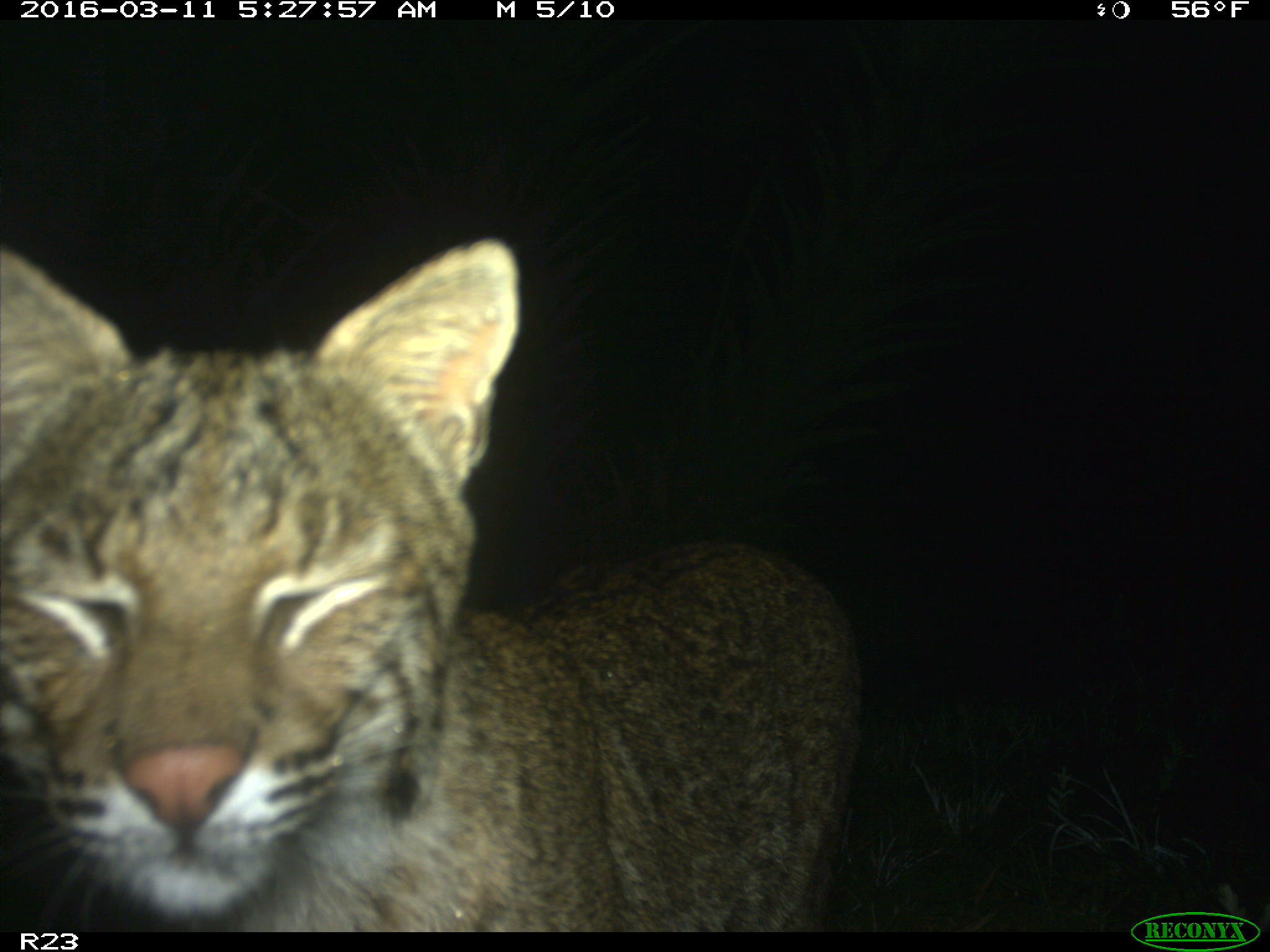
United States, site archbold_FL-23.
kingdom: Animalia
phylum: Chordata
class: Mammalia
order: Carnivora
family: Felidae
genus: Lynx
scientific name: Lynx rufus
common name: bobcat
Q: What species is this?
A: Lynx rufus (bobcat).